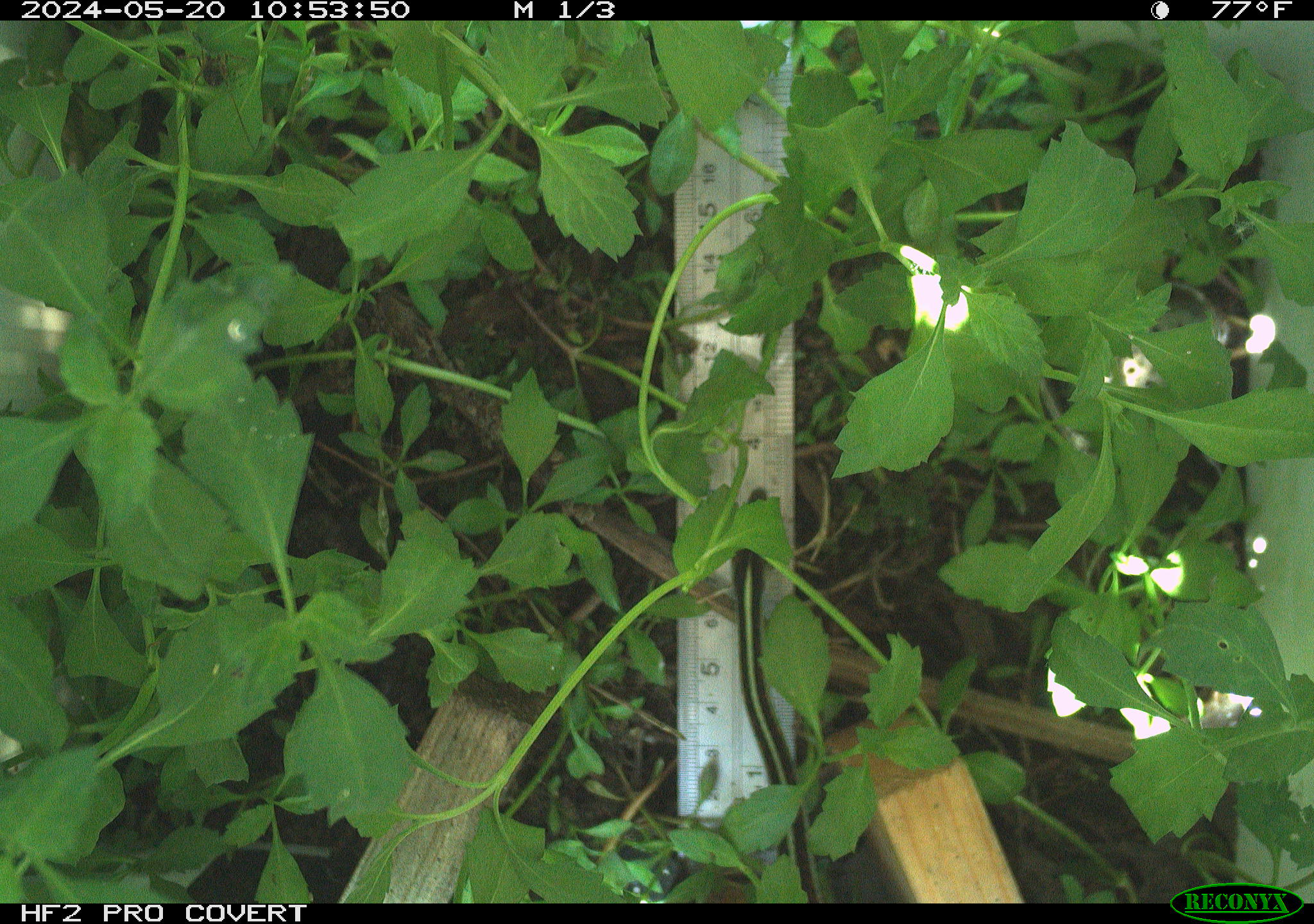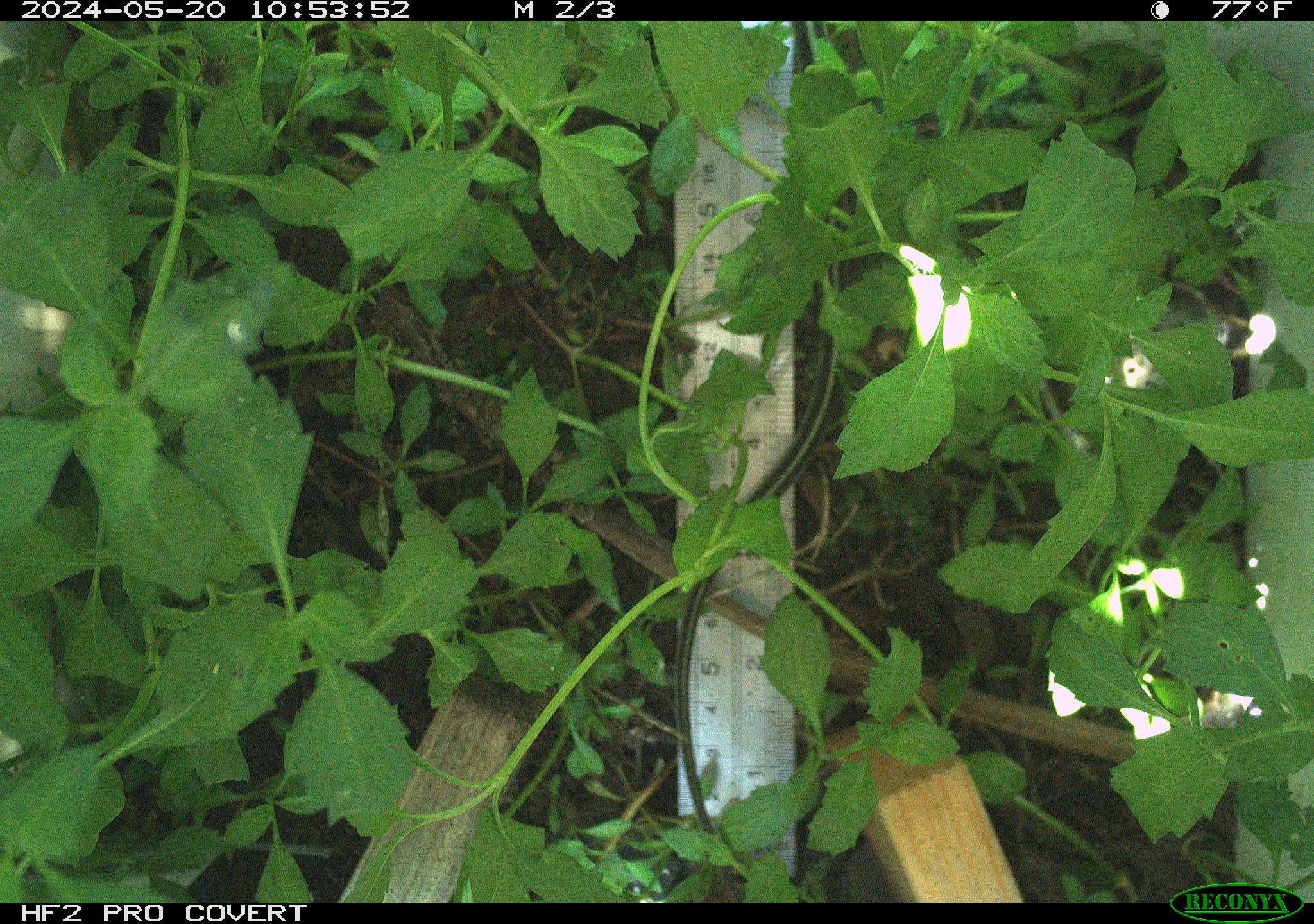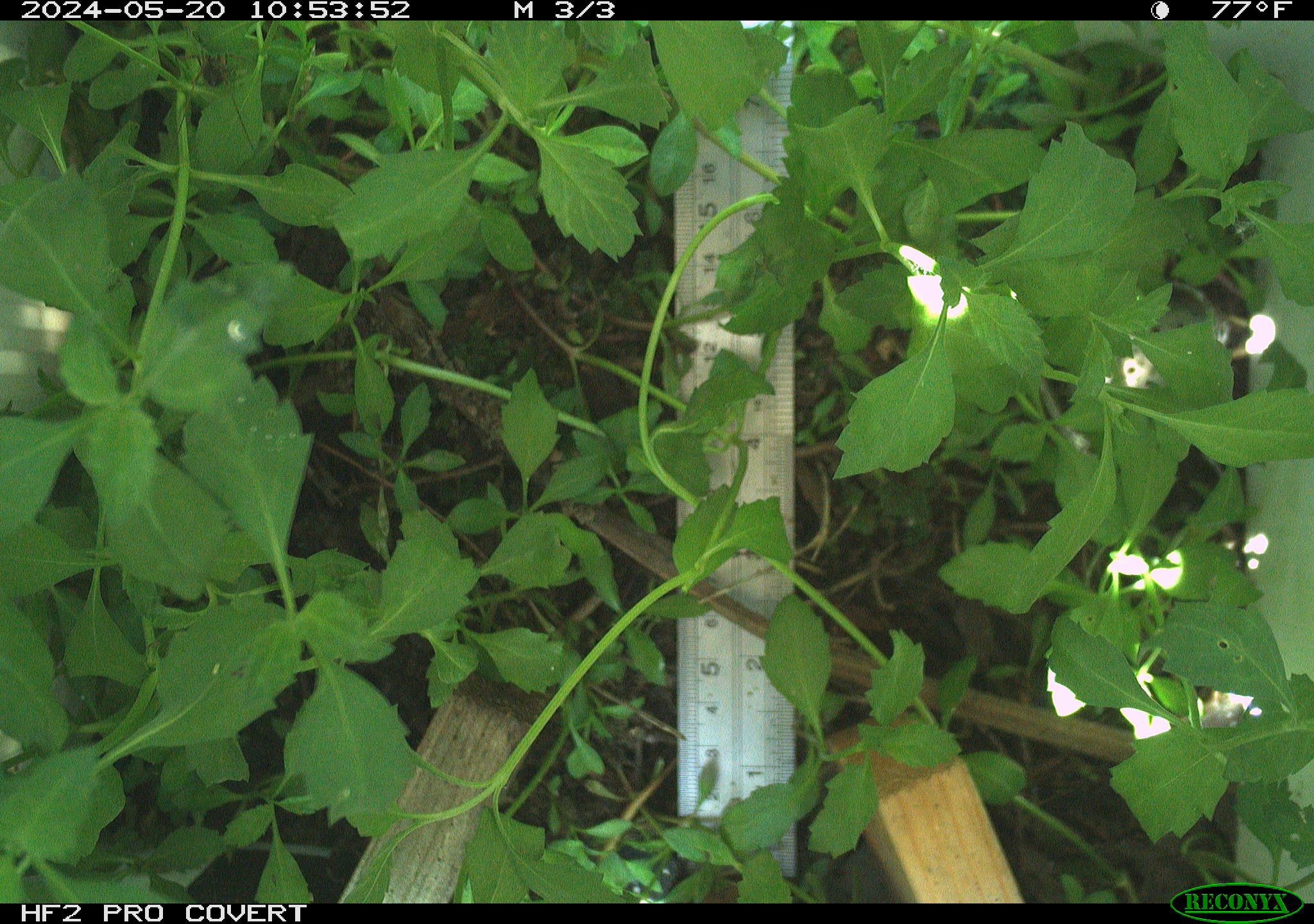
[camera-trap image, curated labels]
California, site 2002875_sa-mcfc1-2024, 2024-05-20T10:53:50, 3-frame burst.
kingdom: Animalia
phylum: Chordata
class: Reptilia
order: Squamata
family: Colubridae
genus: Thamnophis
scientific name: Thamnophis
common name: american gartersnakes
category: thamnophis species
Thamnophis species (american gartersnakes) (Thamnophis).